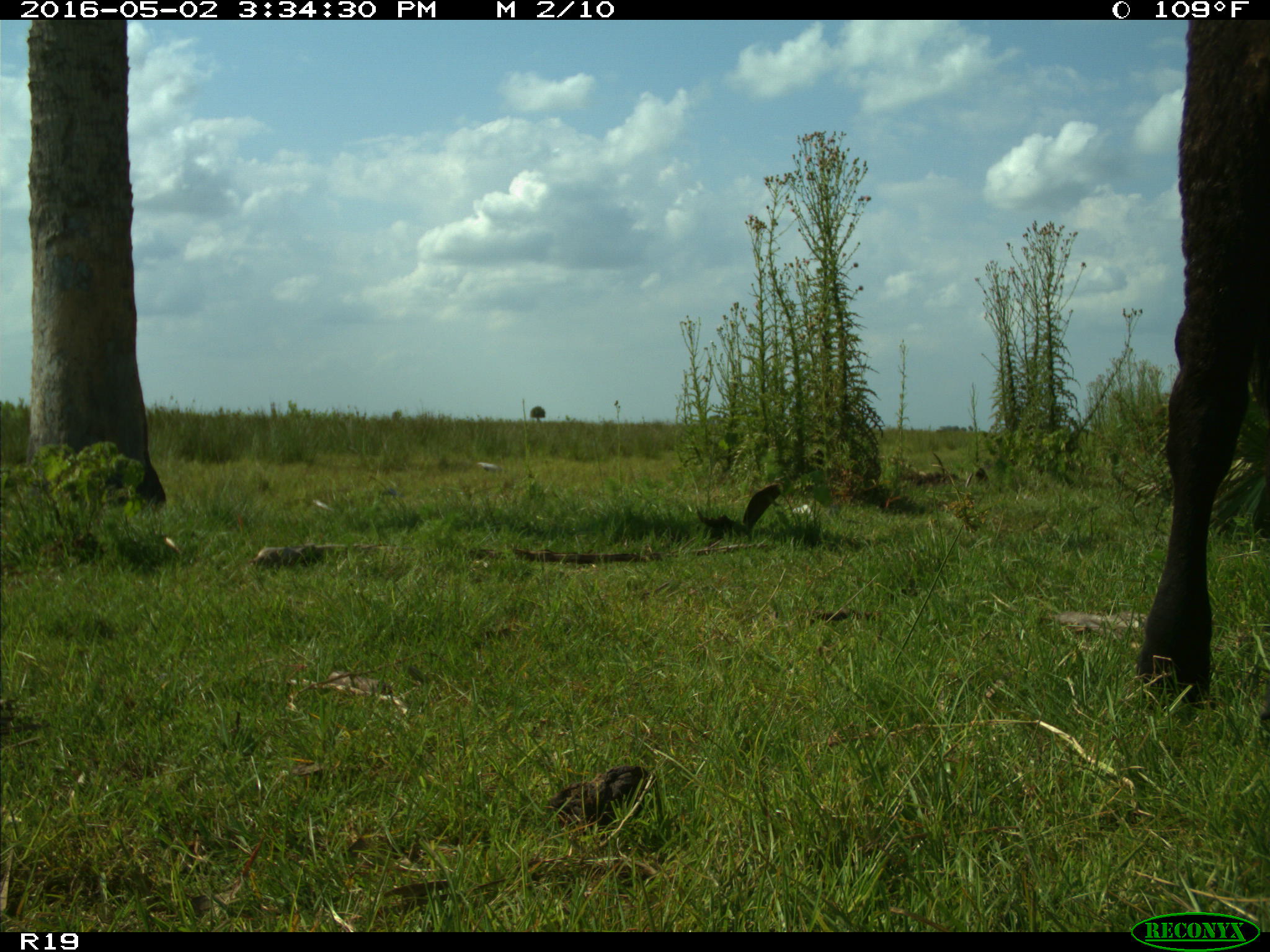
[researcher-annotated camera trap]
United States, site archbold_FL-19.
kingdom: Animalia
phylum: Chordata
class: Mammalia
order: Artiodactyla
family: Bovidae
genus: Bos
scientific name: Bos taurus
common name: domestic cow